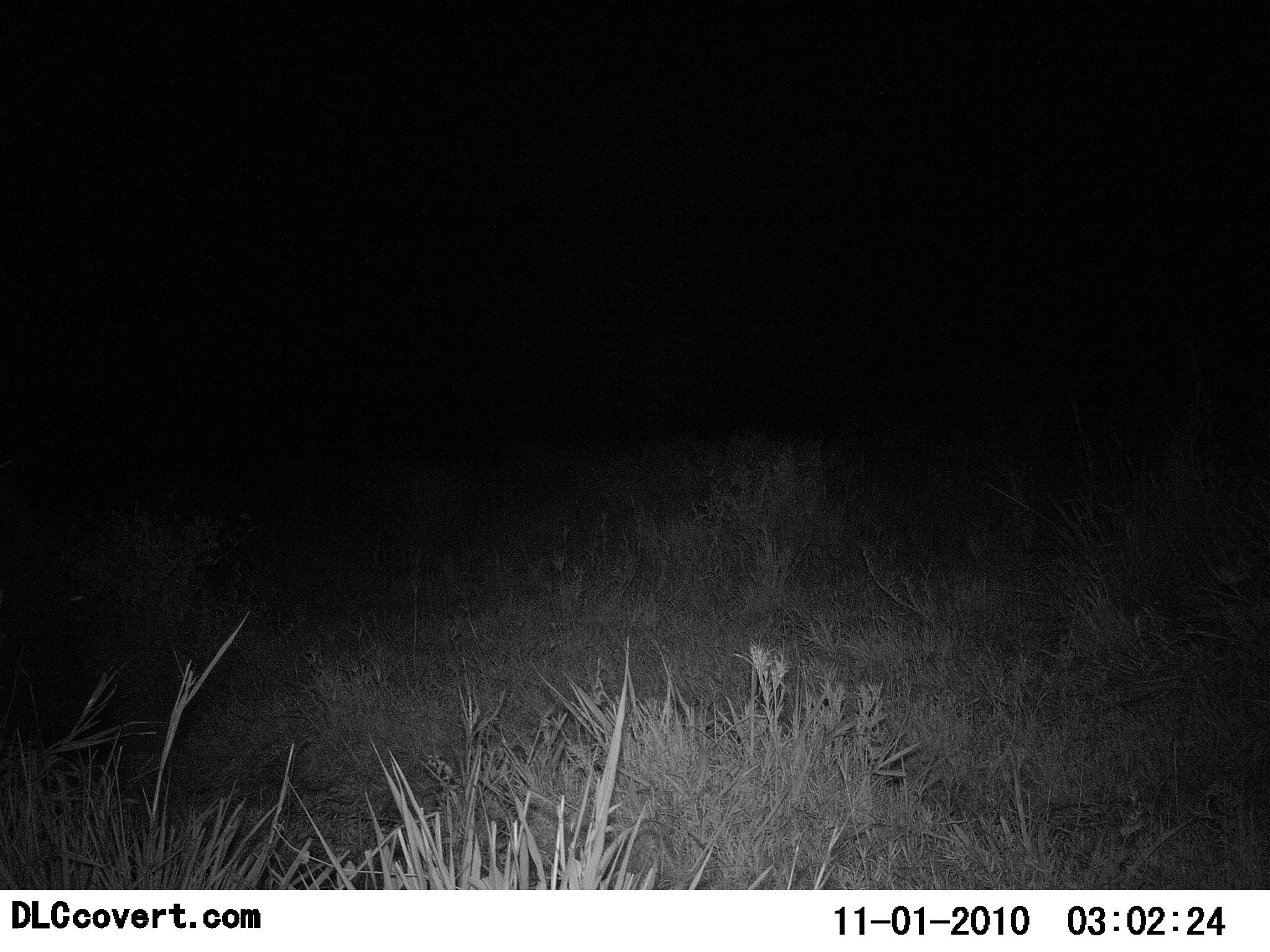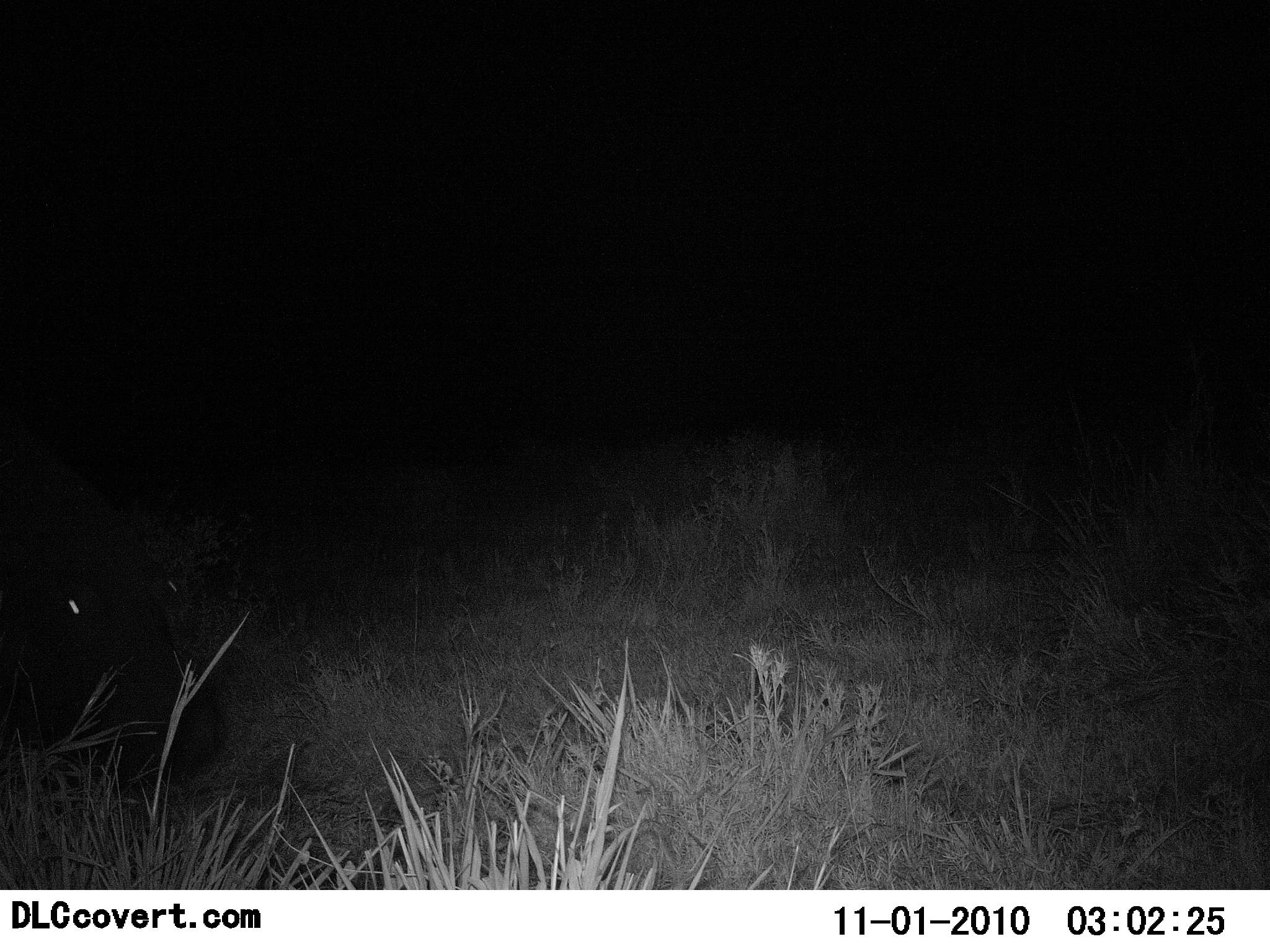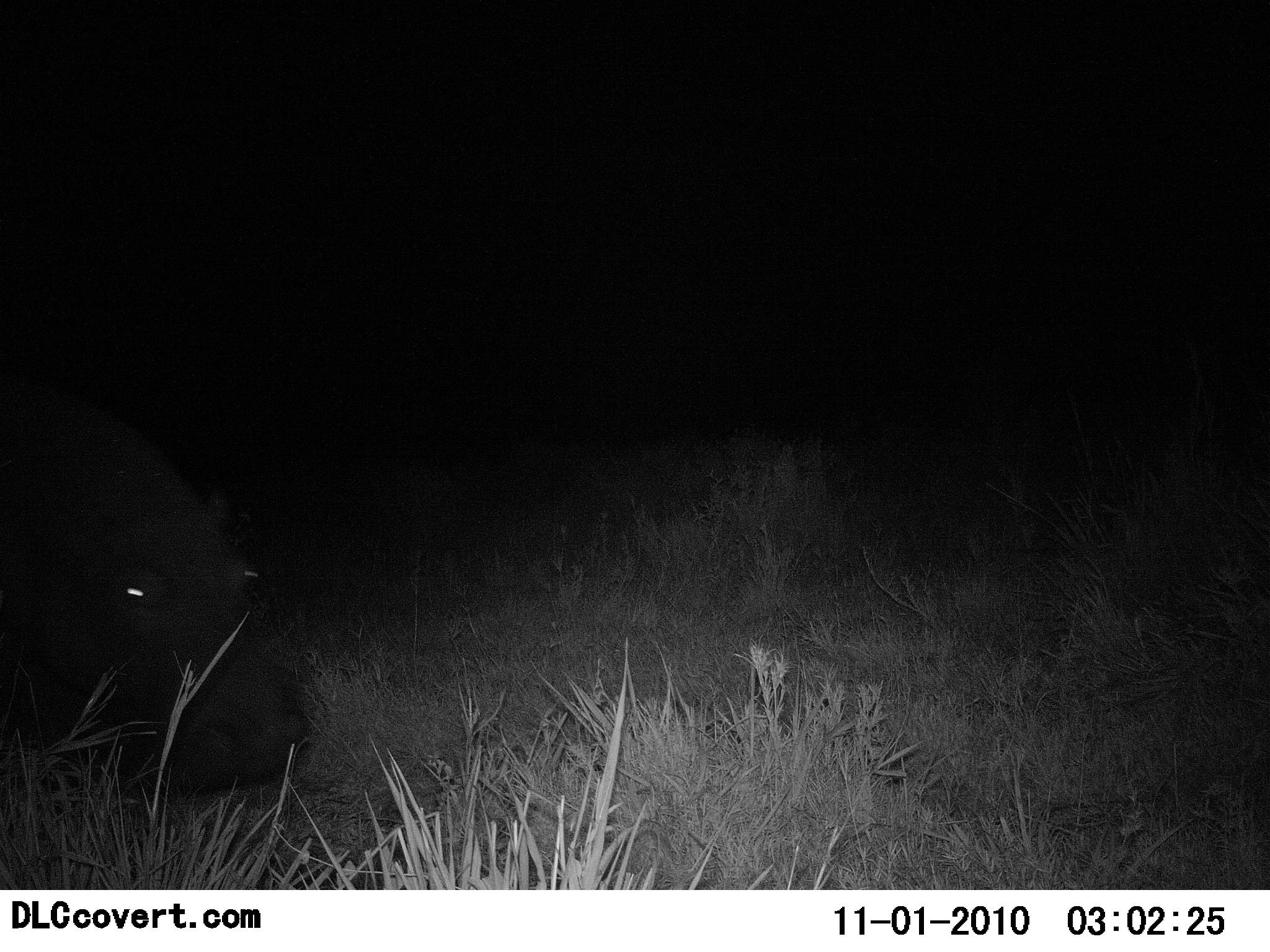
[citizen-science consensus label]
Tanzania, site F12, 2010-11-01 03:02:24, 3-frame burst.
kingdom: Animalia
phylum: Chordata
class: Mammalia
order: Artiodactyla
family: Hippopotamidae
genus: Hippopotamus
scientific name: Hippopotamus amphibius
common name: hippopotamus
Hippopotamus (Hippopotamus amphibius), count 1. Behavior (volunteer vote fractions): standing 0%, resting 0%, moving 94%, interacting 0%. Young present (vote fraction): 0%. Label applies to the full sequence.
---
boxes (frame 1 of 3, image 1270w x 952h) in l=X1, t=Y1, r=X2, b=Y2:
animal: l=0, t=566, r=92, b=755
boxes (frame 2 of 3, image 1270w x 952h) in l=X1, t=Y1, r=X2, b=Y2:
animal: l=0, t=420, r=208, b=795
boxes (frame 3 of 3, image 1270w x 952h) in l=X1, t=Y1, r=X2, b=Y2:
animal: l=0, t=383, r=301, b=788